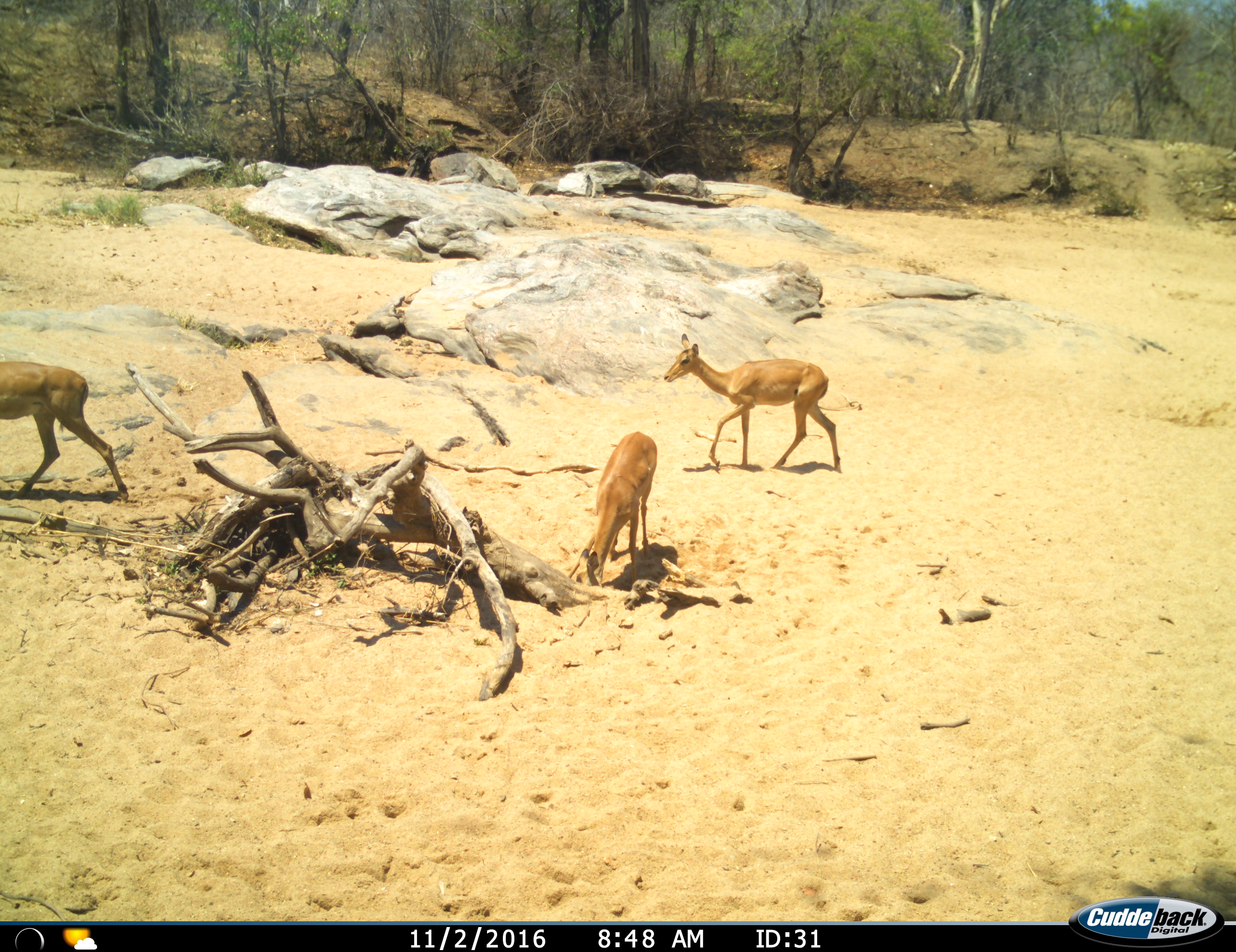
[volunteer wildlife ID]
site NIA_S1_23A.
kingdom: Animalia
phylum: Chordata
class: Mammalia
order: Artiodactyla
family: Bovidae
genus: Aepyceros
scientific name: Aepyceros melampus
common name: impala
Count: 3.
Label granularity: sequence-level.